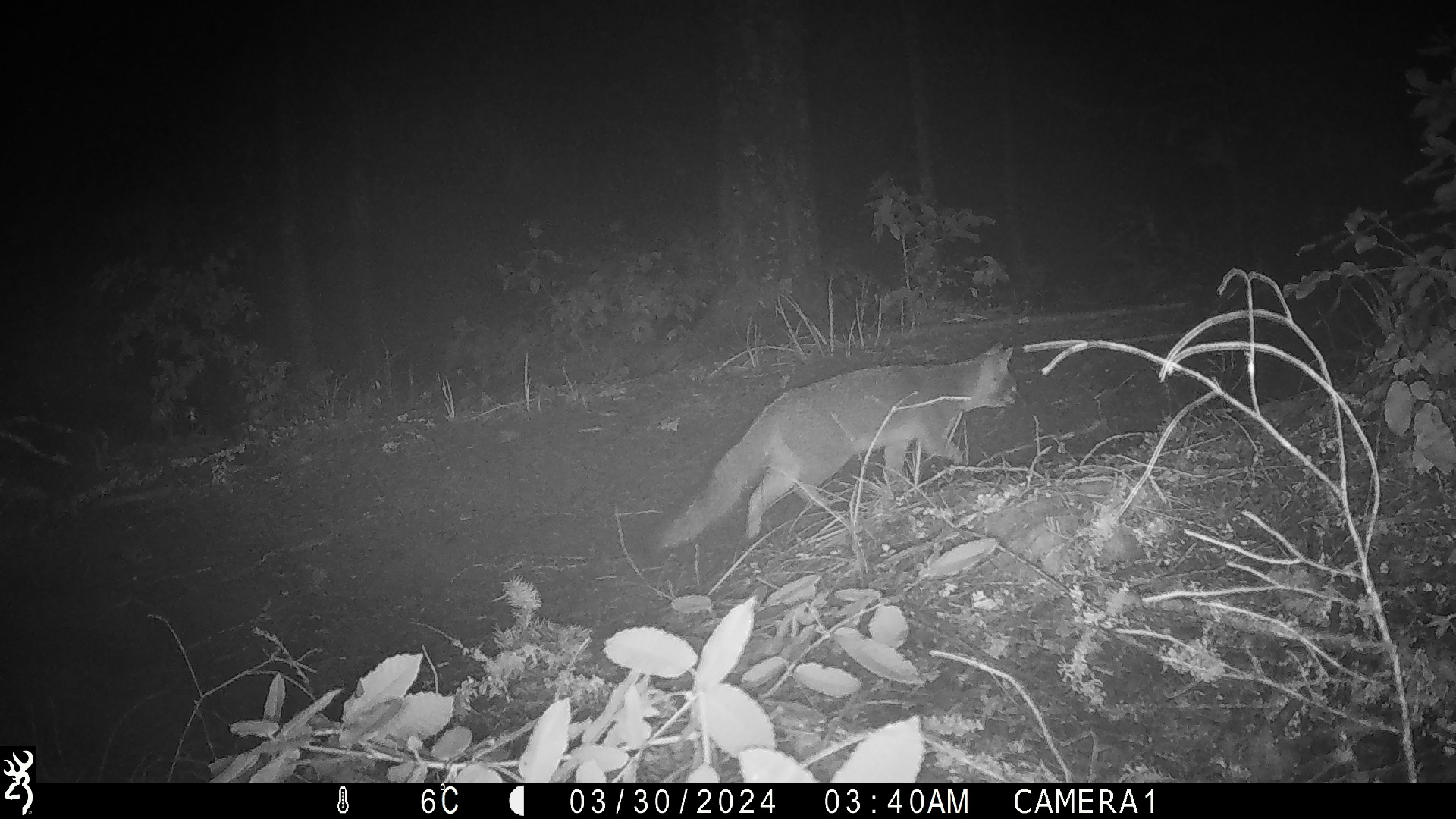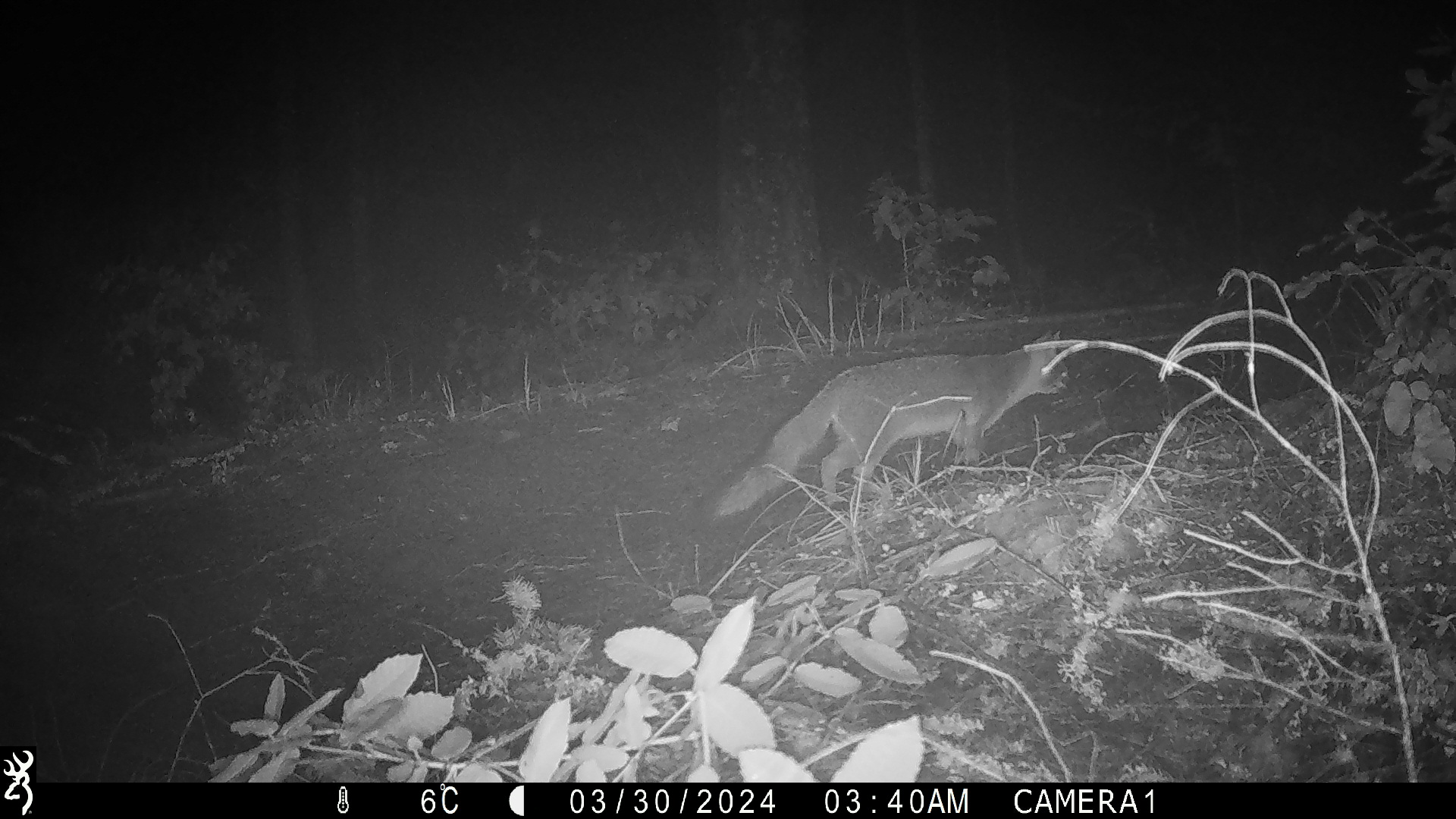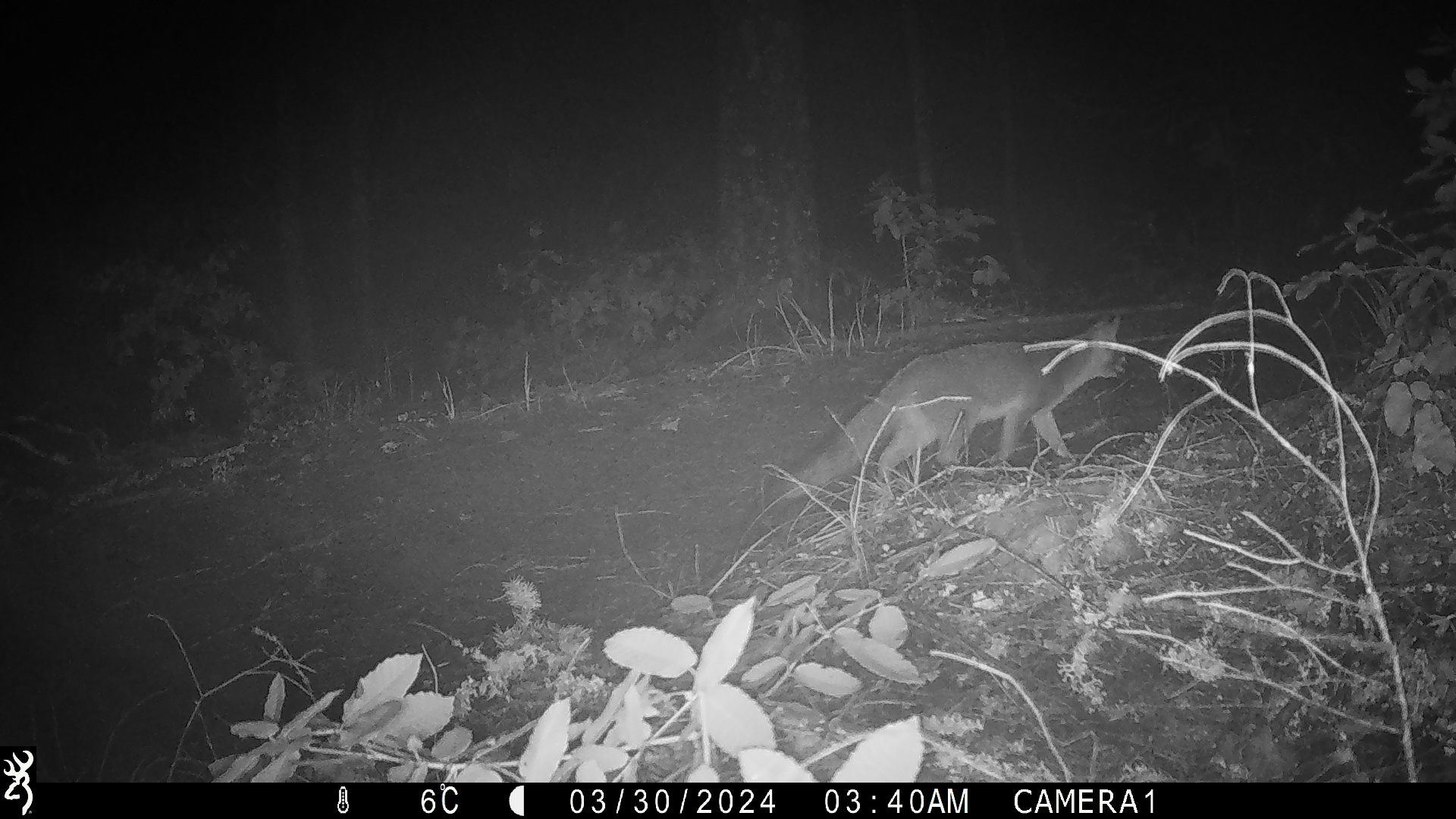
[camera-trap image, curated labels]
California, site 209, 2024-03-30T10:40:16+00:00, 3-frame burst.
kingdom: Animalia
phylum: Chordata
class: Mammalia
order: Carnivora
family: Canidae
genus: Urocyon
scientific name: Urocyon cinereoargenteus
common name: gray fox